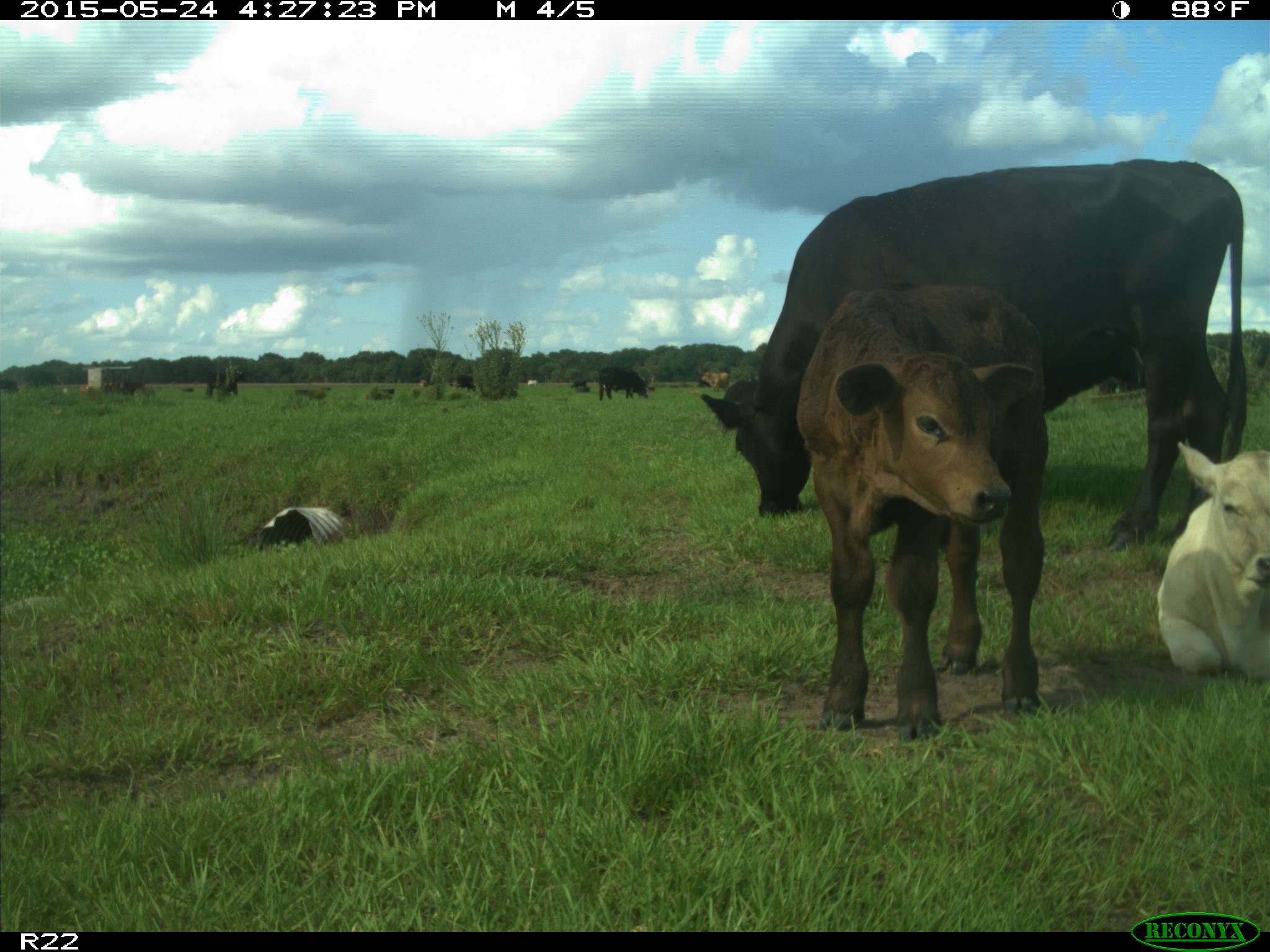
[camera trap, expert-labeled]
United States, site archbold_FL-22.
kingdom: Animalia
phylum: Chordata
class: Mammalia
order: Artiodactyla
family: Bovidae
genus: Bos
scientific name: Bos taurus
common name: domestic cow